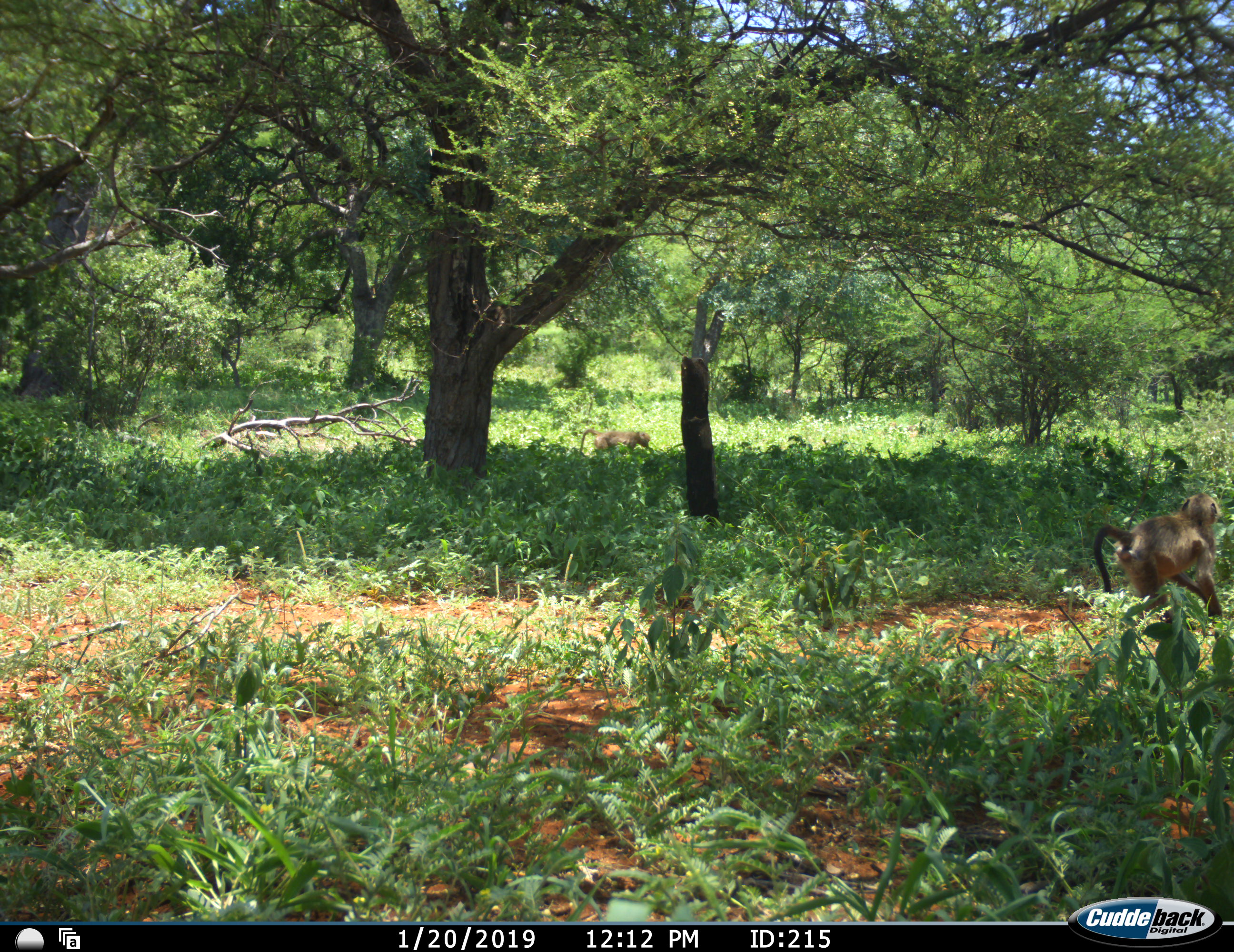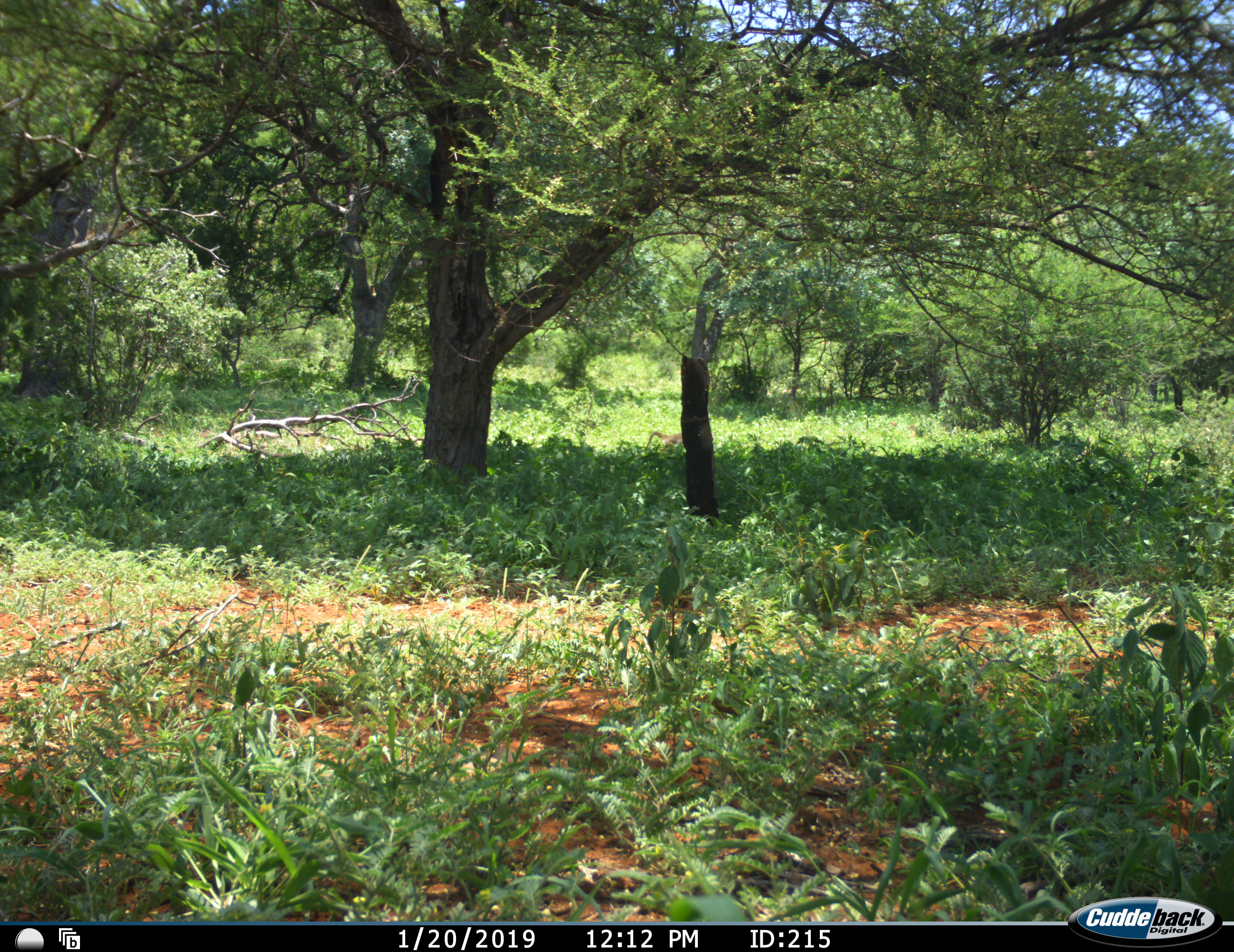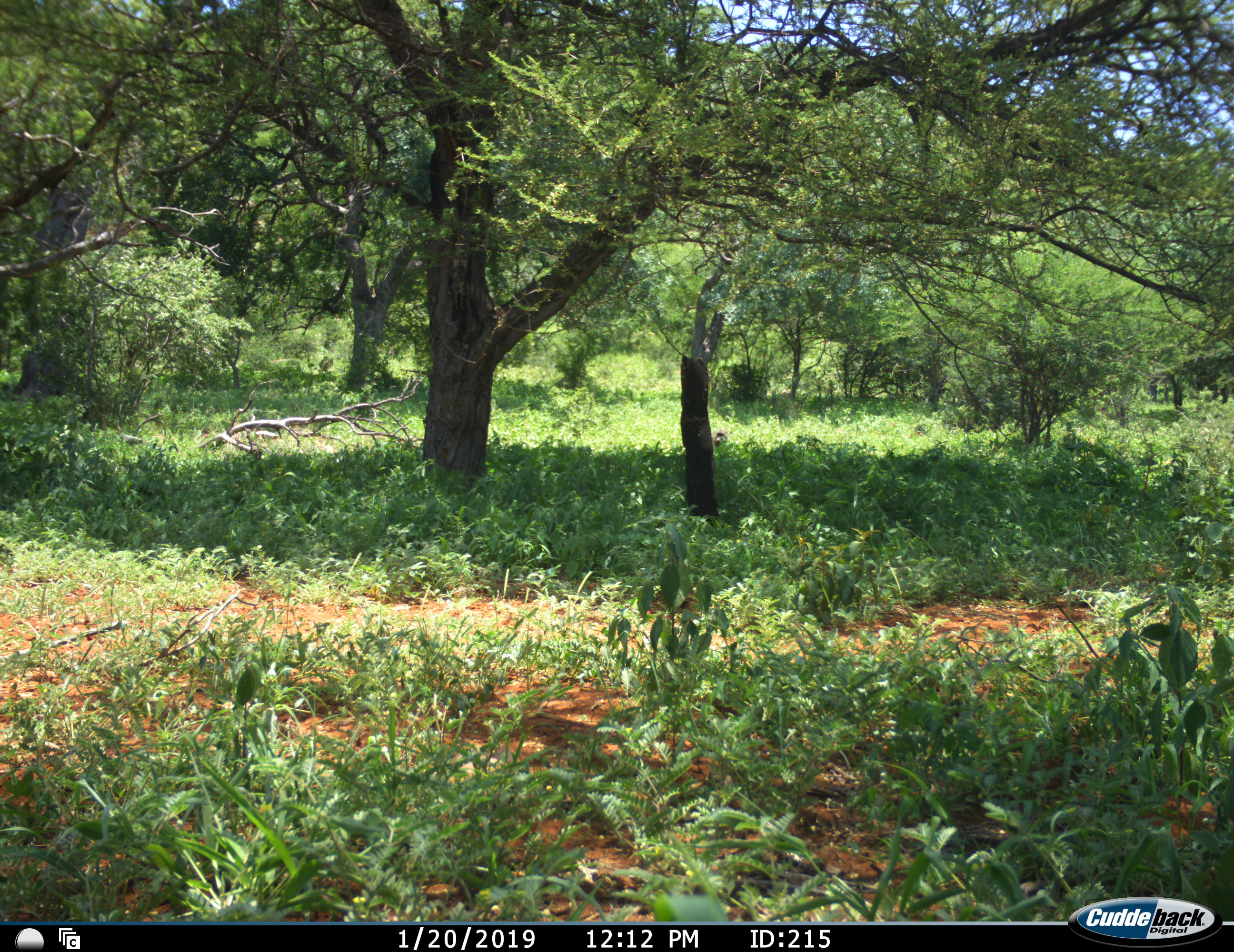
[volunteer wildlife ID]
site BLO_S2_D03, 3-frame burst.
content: unidentified animal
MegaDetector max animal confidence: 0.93